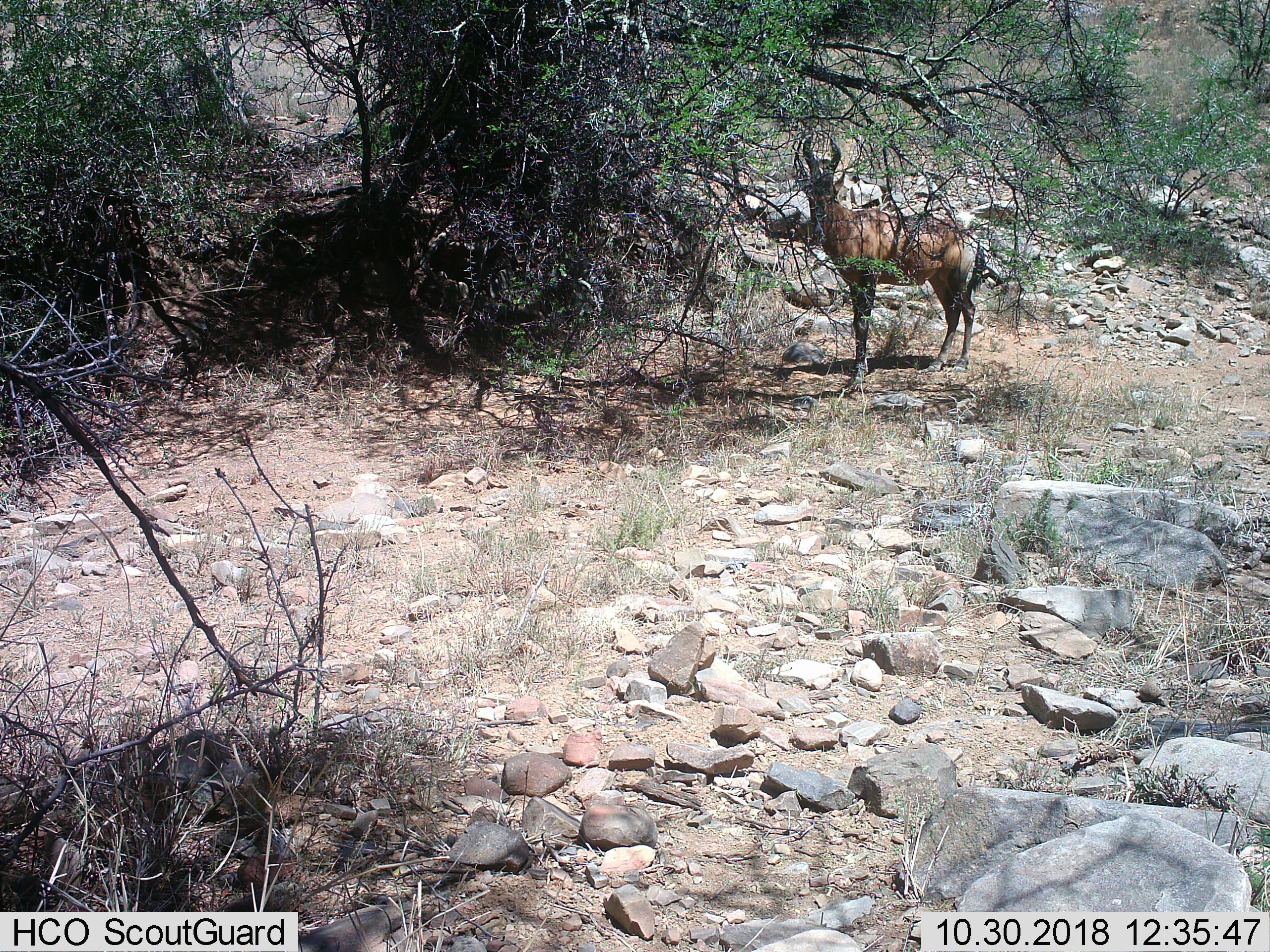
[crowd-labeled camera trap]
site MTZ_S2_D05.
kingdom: Animalia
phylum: Chordata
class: Mammalia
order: Artiodactyla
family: Bovidae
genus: Alcelaphus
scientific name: Alcelaphus buselaphus caama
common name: red hartebeest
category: hartebeestred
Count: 1.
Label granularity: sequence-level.